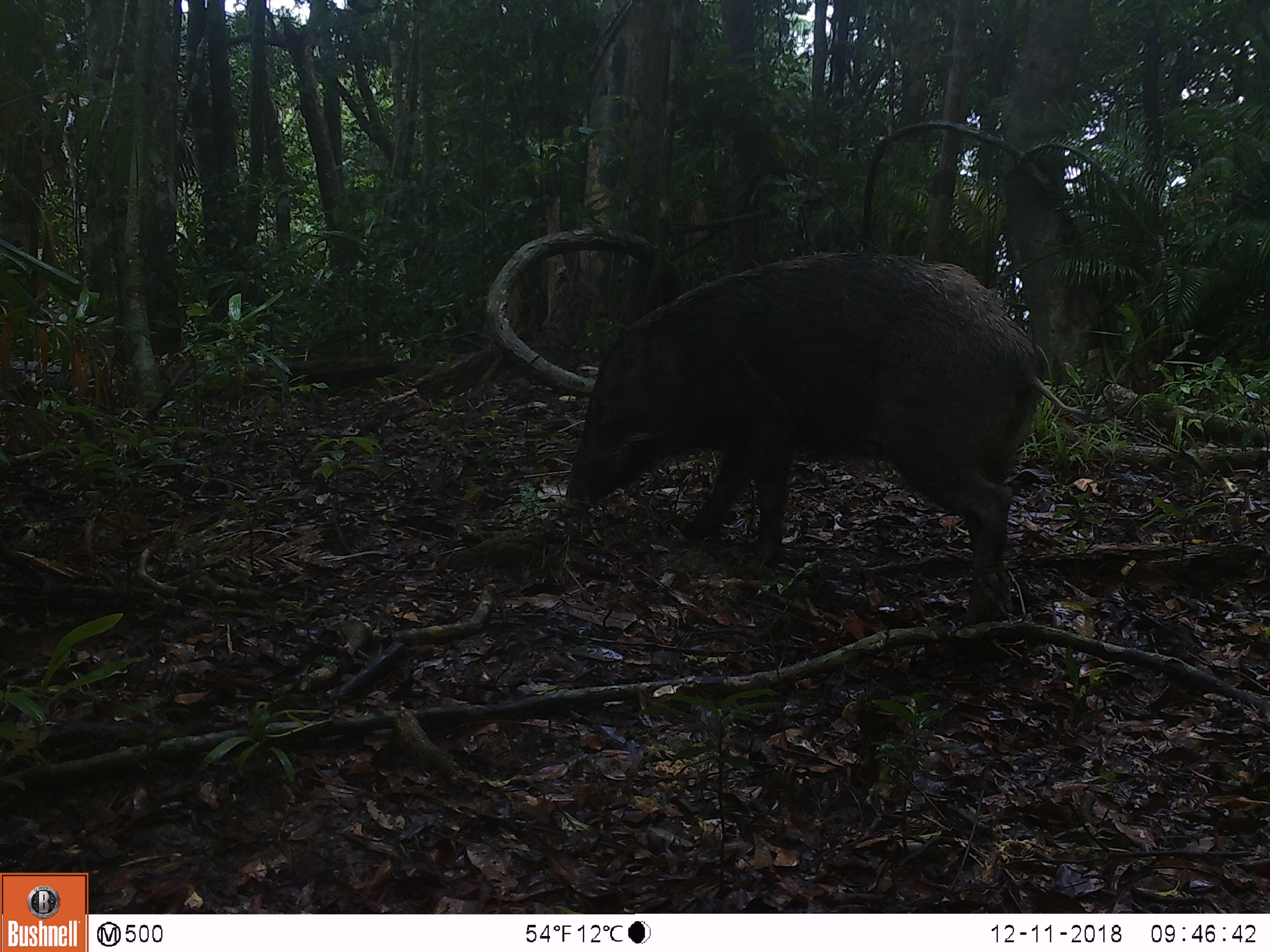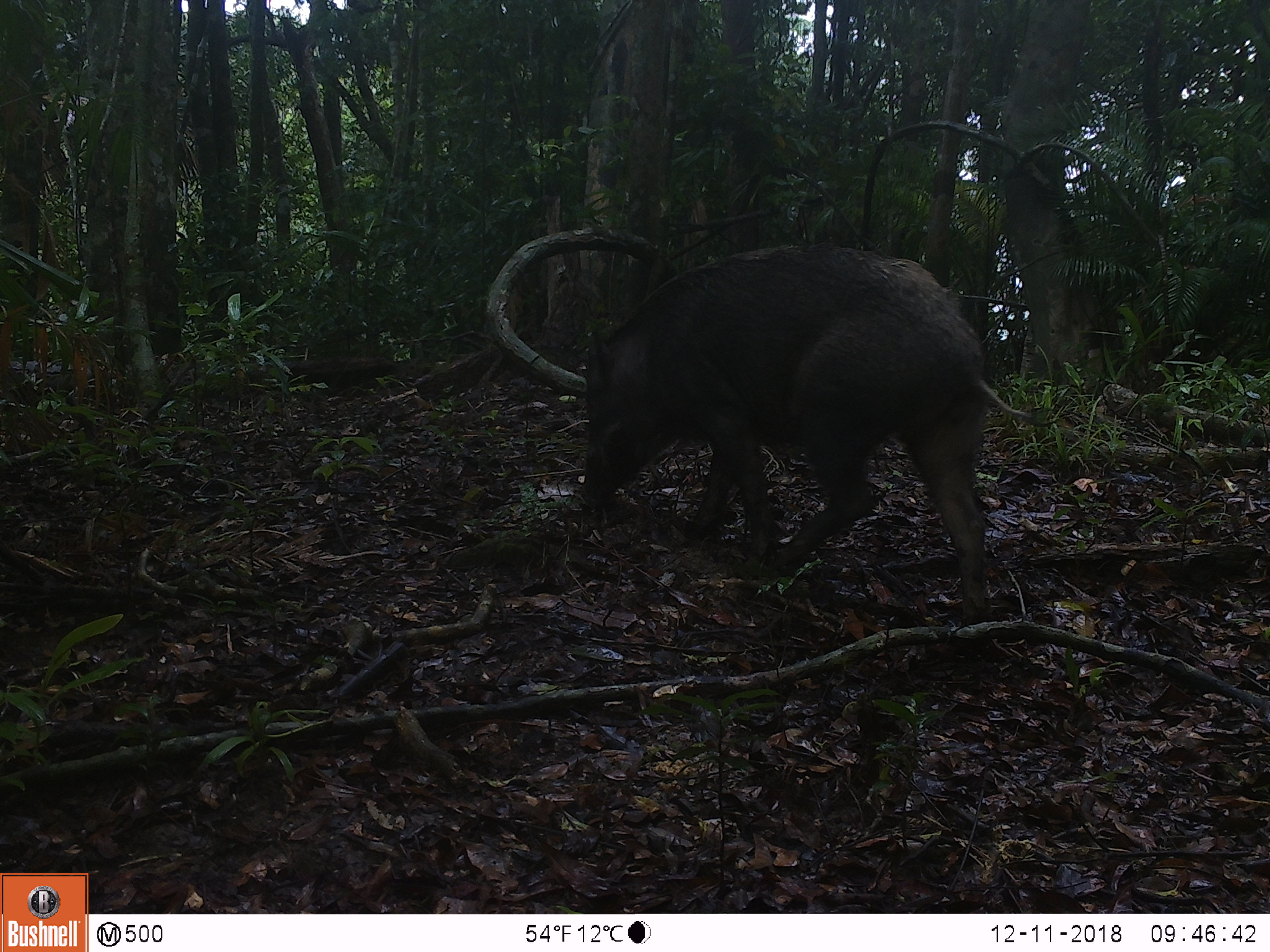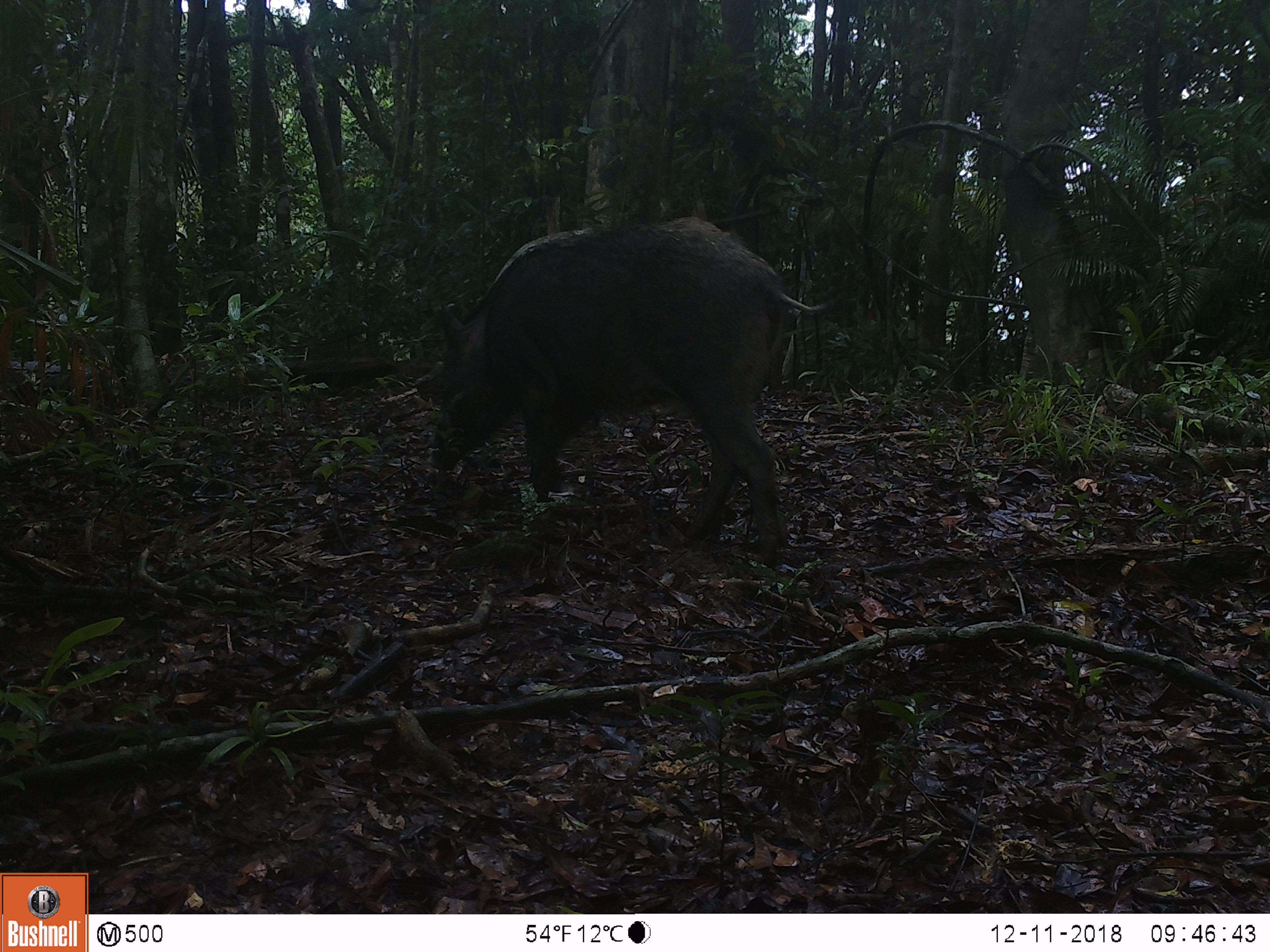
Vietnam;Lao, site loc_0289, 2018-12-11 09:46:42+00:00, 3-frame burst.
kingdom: Animalia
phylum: Chordata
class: Mammalia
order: Artiodactyla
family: Suidae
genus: Sus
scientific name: Sus scrofa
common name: eurasian wild pig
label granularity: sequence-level